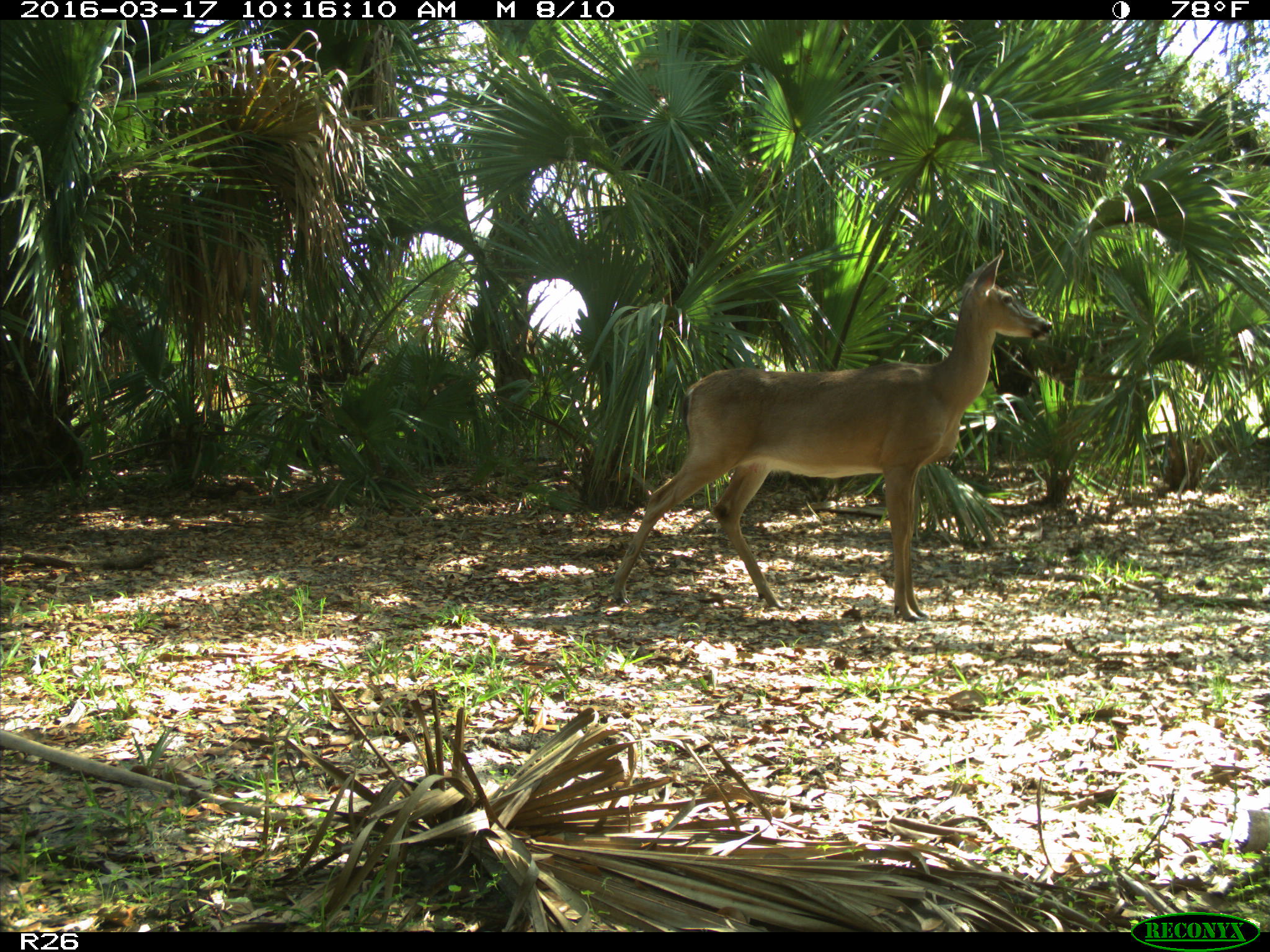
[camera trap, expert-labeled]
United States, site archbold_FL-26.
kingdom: Animalia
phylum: Chordata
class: Mammalia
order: Artiodactyla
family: Cervidae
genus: Odocoileus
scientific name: Odocoileus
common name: deer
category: unidentified deer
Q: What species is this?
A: Unidentified deer (deer) (Odocoileus).